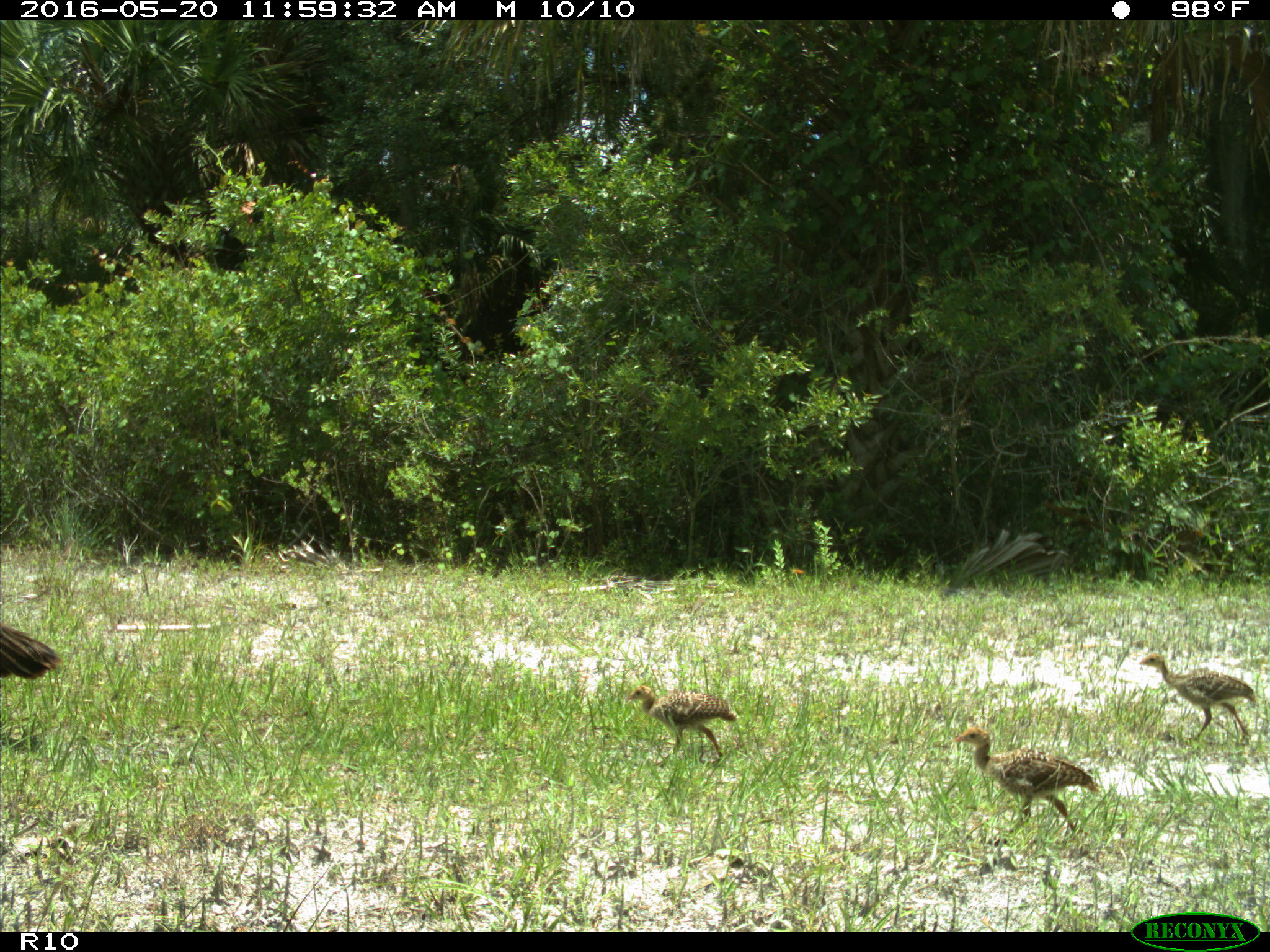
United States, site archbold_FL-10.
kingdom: Animalia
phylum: Chordata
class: Aves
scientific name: Aves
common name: birds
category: unidentified bird